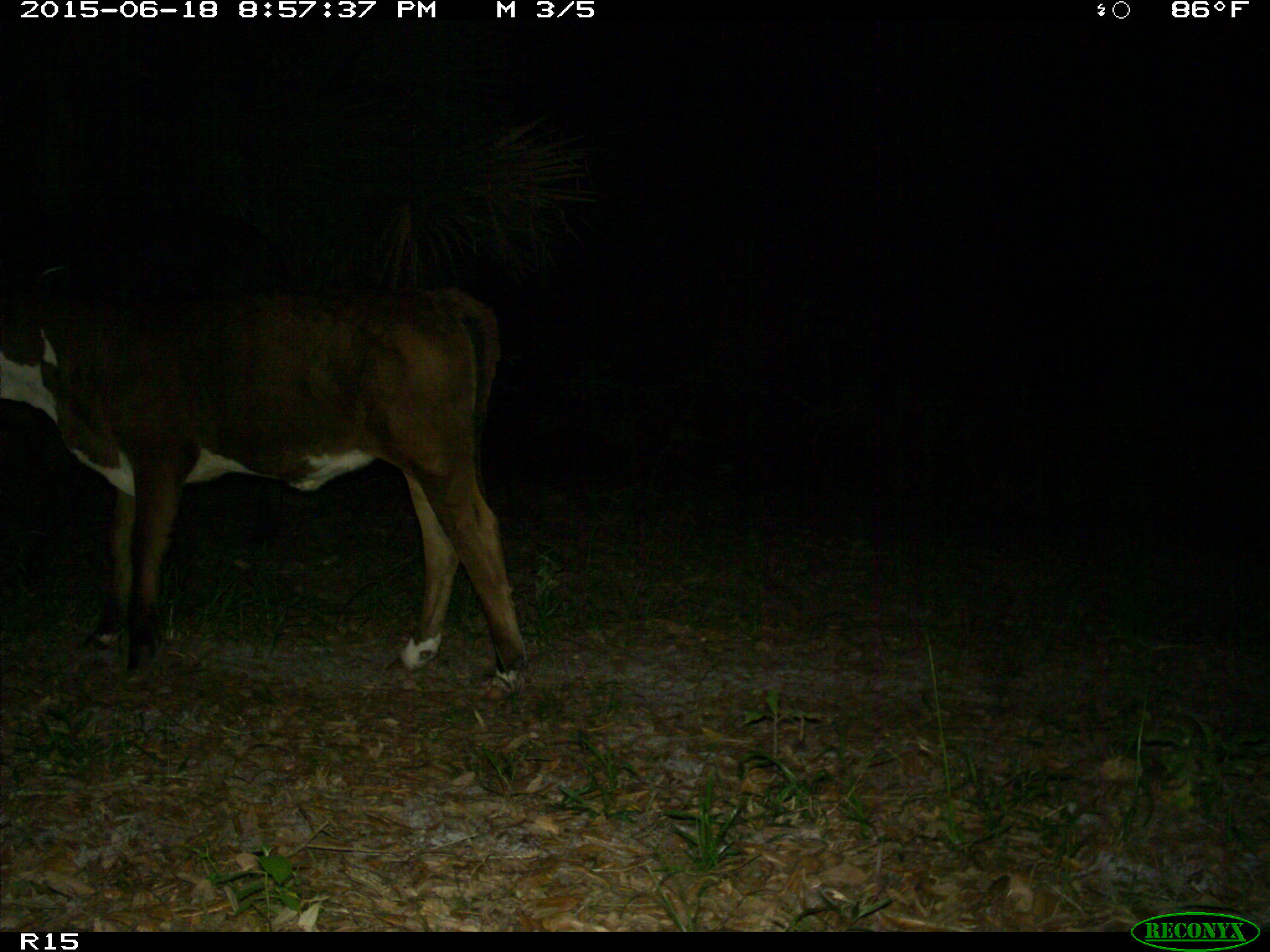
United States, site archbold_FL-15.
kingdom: Animalia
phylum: Chordata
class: Mammalia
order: Artiodactyla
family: Bovidae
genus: Bos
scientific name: Bos taurus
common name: domestic cow